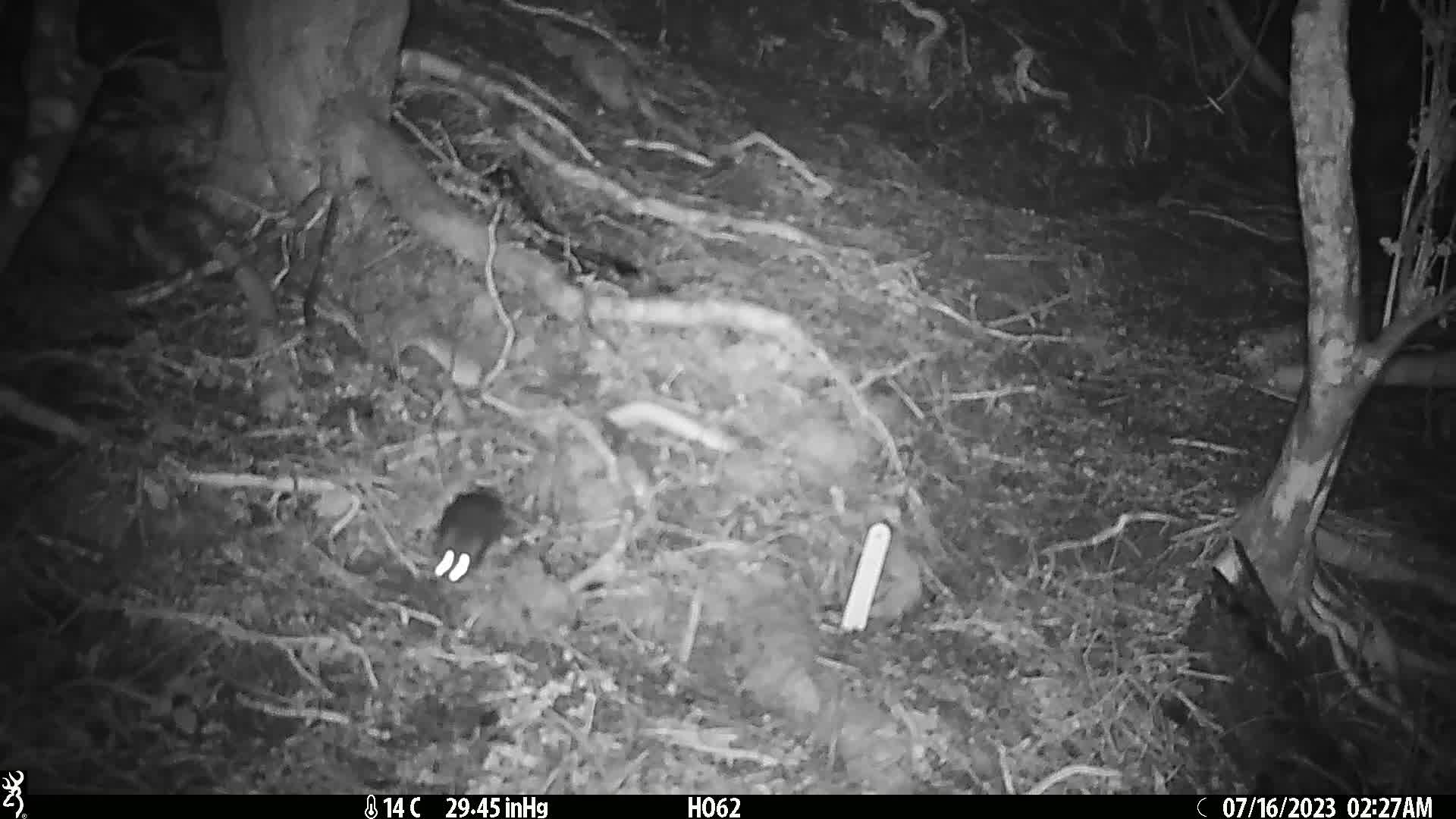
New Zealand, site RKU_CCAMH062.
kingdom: Animalia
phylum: Chordata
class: Mammalia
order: Rodentia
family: Muridae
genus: Rattus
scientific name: Rattus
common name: rat